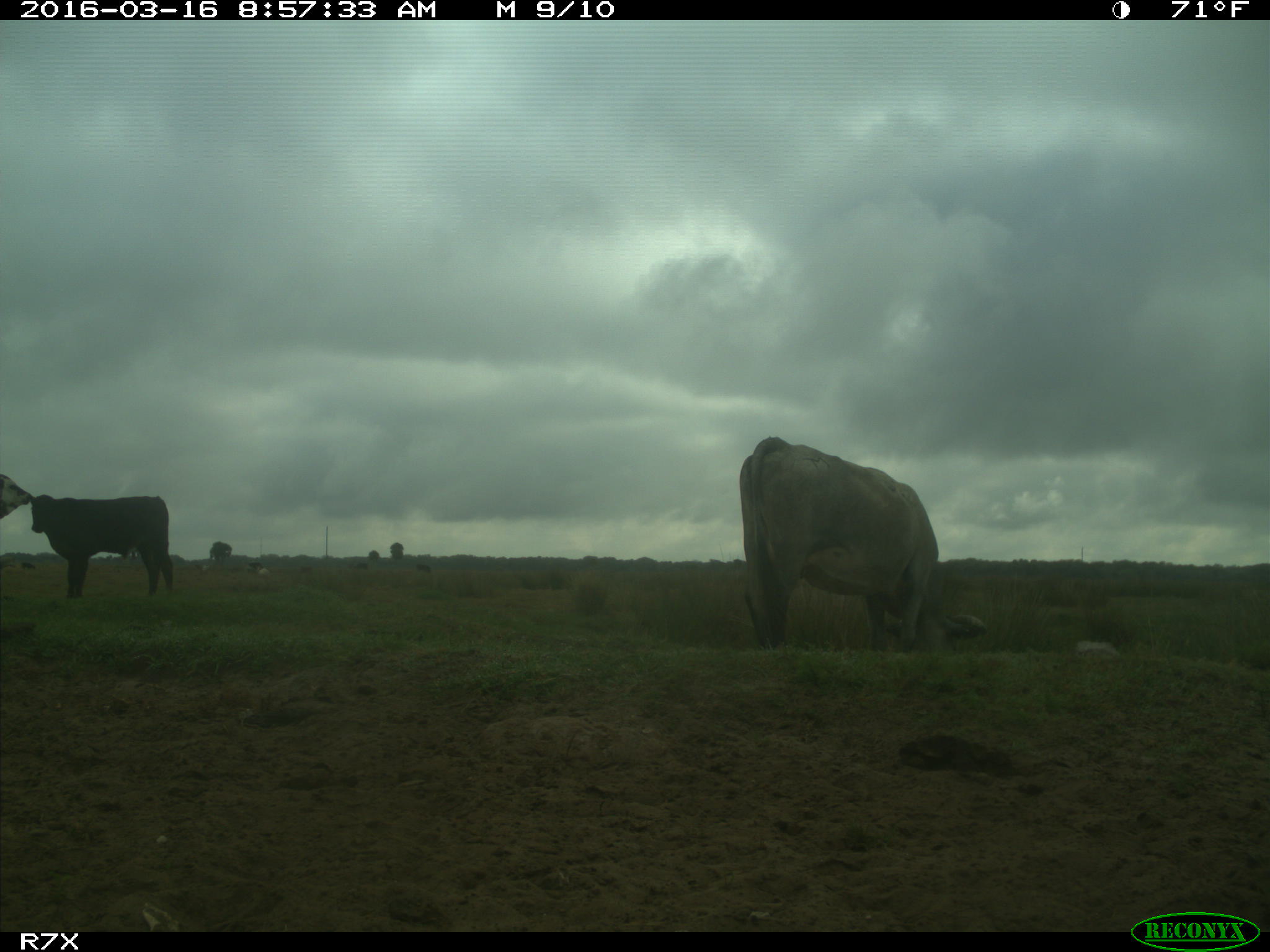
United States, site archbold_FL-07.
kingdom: Animalia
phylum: Chordata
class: Mammalia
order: Artiodactyla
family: Bovidae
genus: Bos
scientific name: Bos taurus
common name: domestic cow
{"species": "Bos taurus (domestic cow)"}